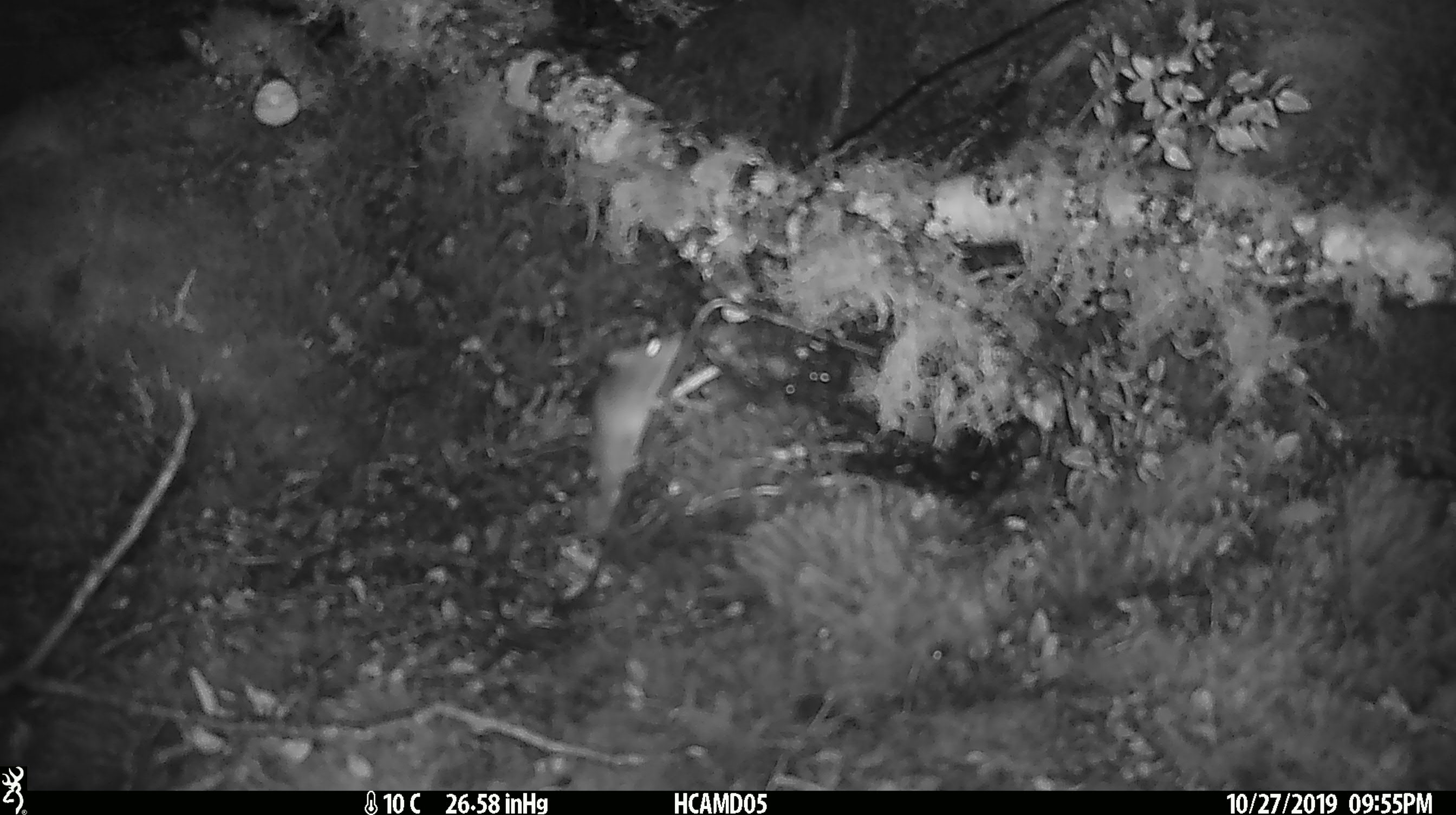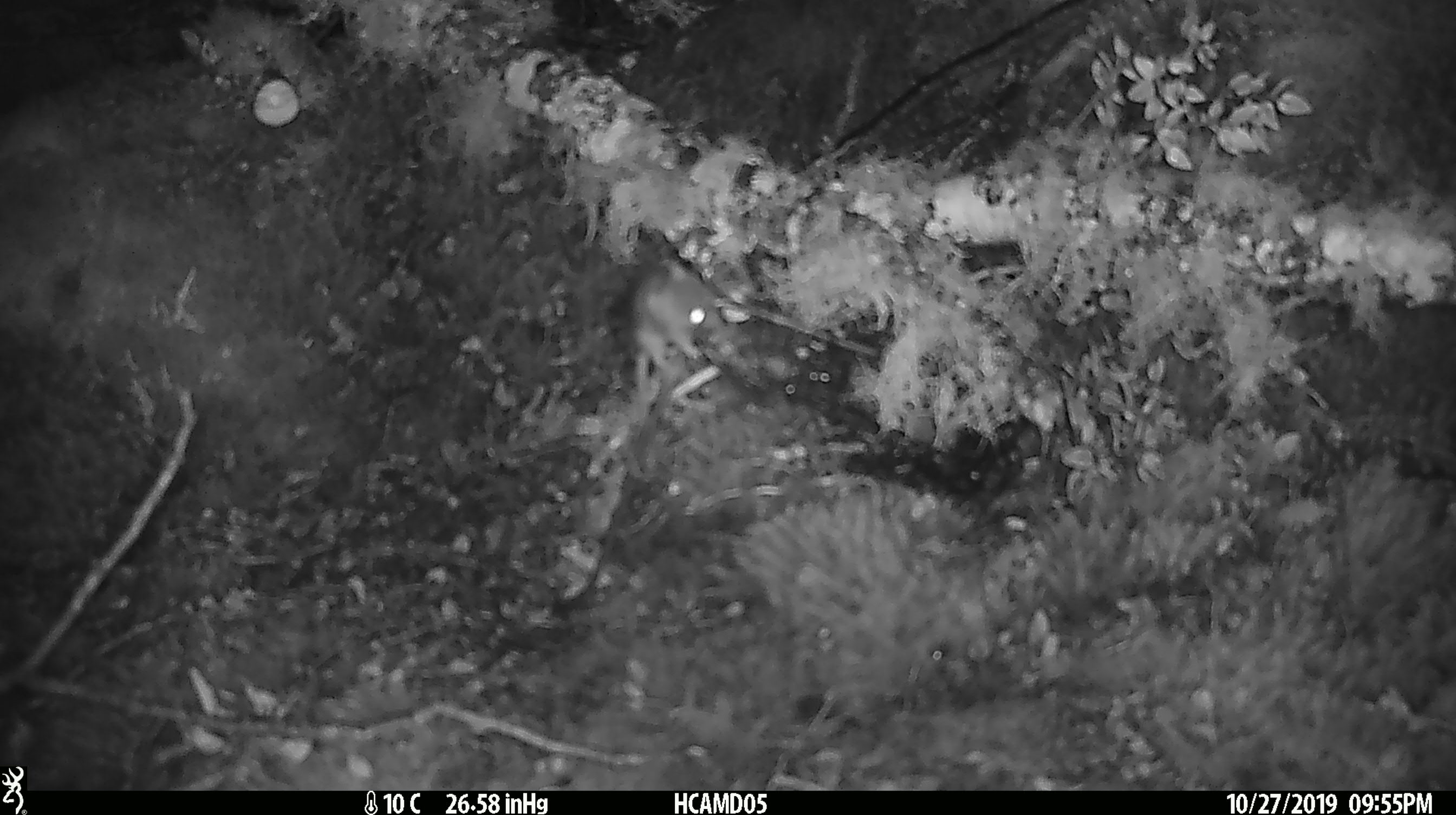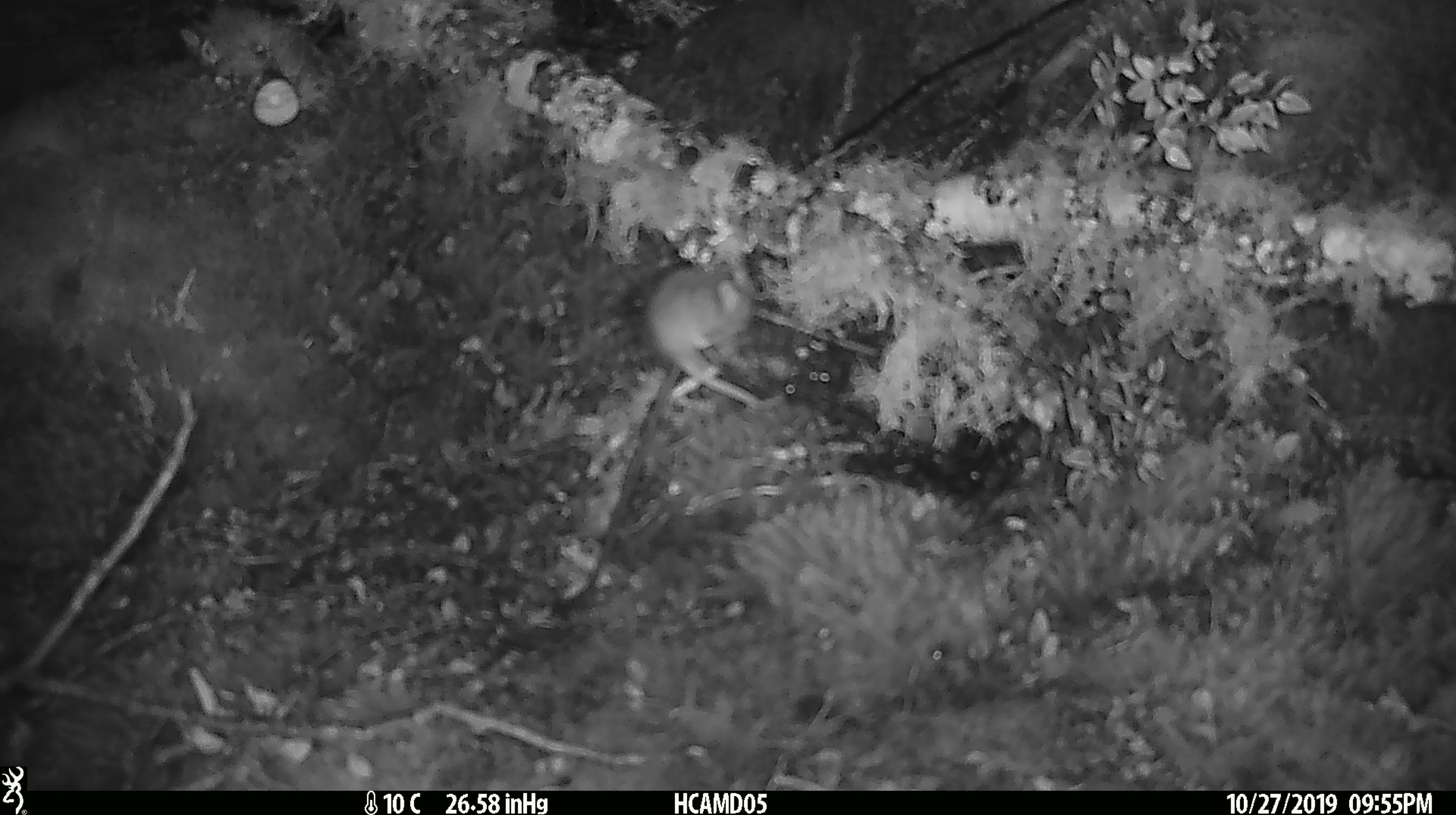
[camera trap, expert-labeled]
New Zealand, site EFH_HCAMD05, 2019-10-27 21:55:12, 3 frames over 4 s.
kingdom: Animalia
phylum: Chordata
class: Mammalia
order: Rodentia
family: Muridae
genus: Mus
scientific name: Mus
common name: mouse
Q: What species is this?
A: Mouse (Mus).